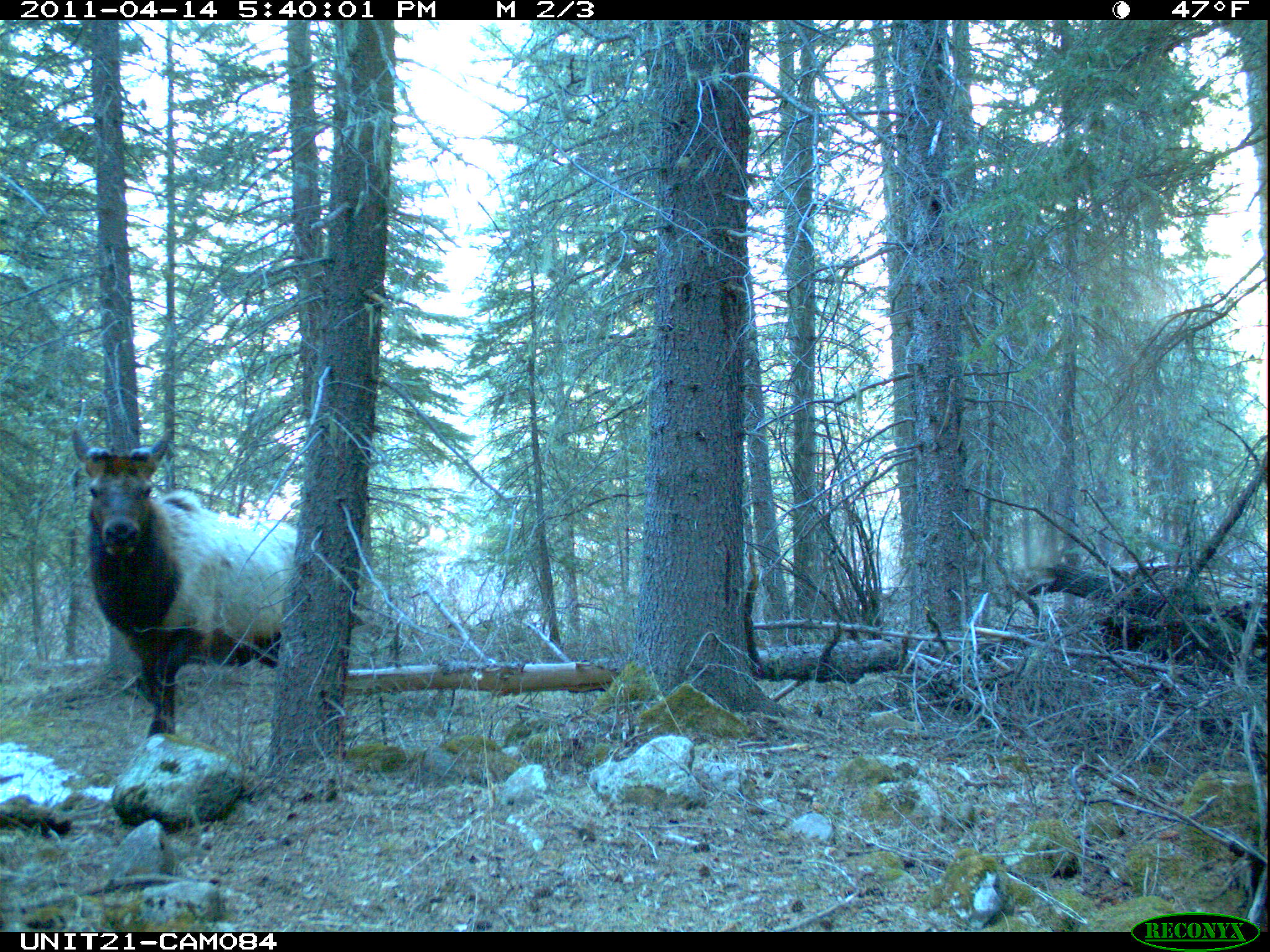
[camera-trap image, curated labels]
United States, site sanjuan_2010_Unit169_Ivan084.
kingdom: Animalia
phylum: Chordata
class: Mammalia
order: Artiodactyla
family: Cervidae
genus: Cervus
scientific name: Cervus elaphus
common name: red deer